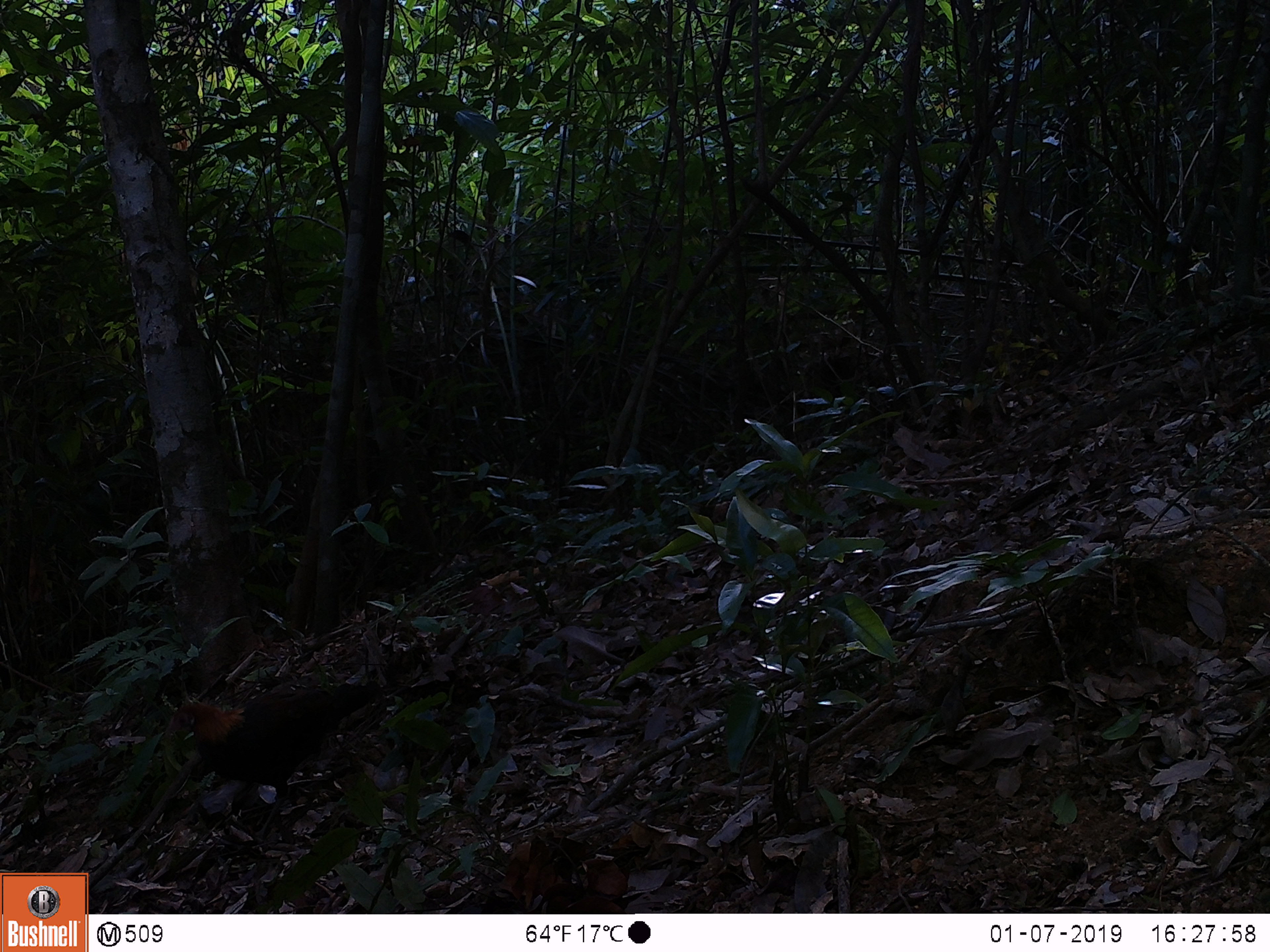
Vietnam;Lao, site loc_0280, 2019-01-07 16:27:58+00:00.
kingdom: Animalia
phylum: Chordata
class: Aves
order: Galliformes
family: Phasianidae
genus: Gallus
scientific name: Gallus gallus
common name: red junglefowl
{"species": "red junglefowl (Gallus gallus)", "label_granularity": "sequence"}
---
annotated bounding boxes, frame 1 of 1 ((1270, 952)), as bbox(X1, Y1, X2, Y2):
red junglefowl: bbox(163, 681, 379, 838)